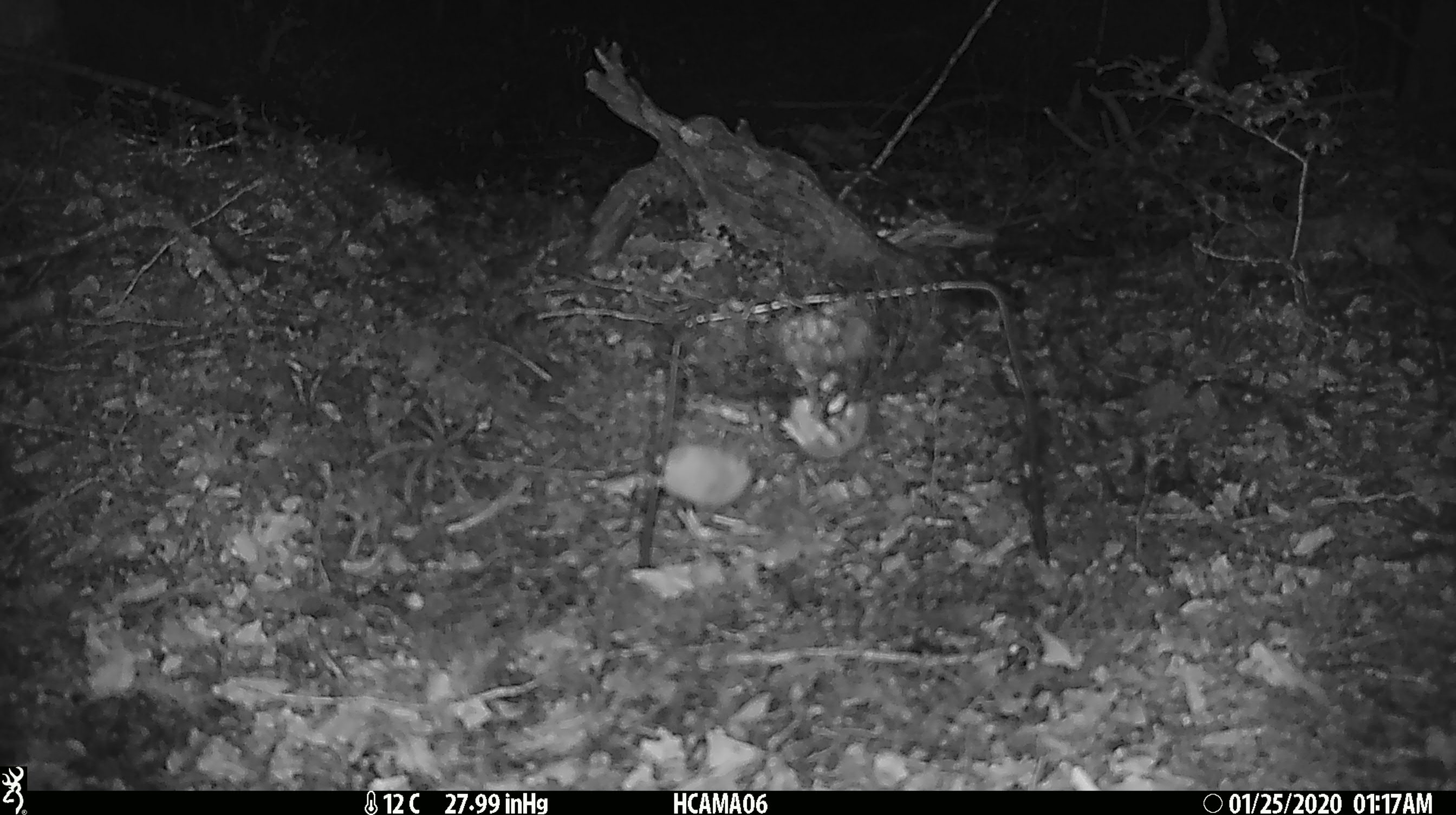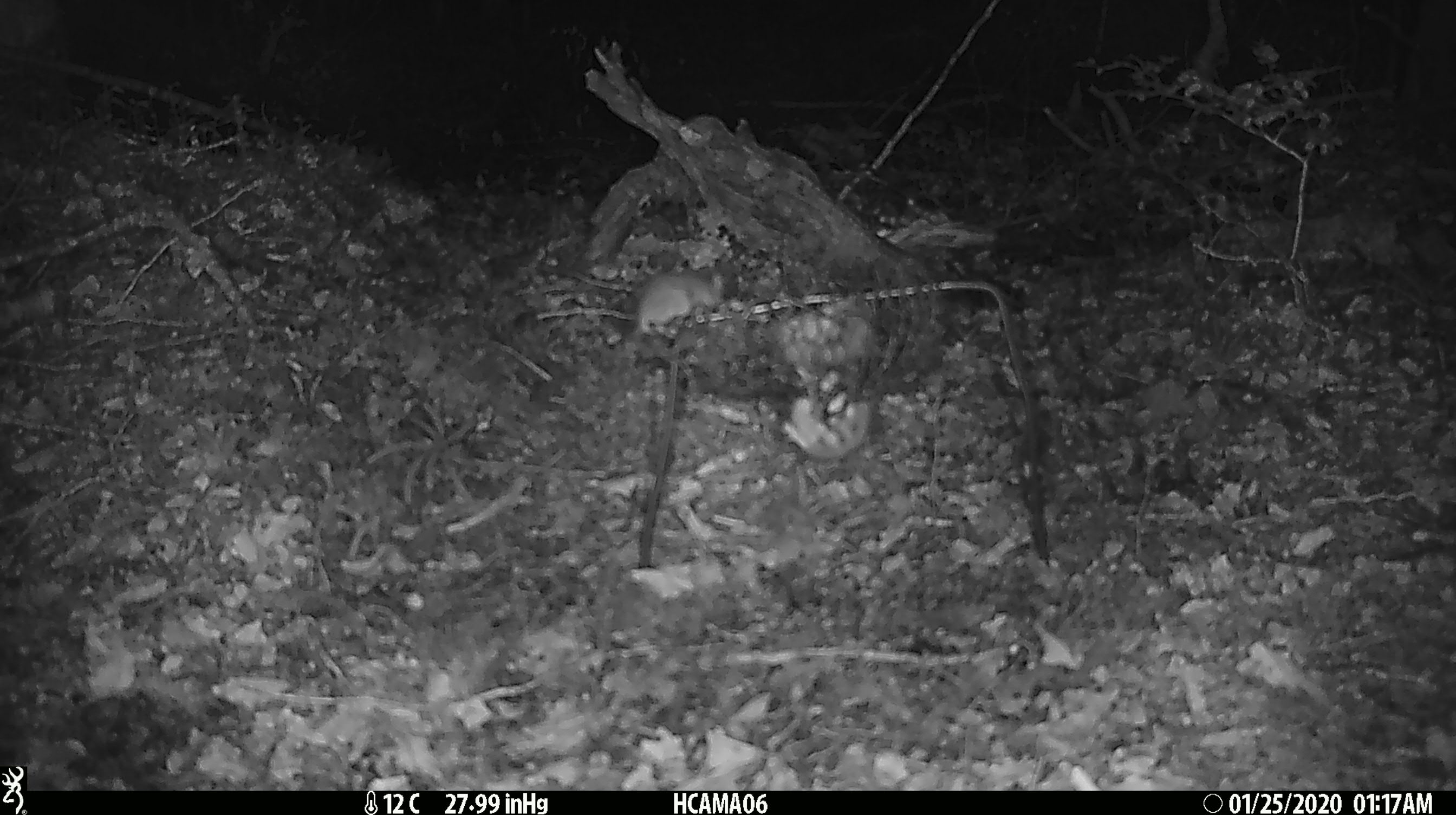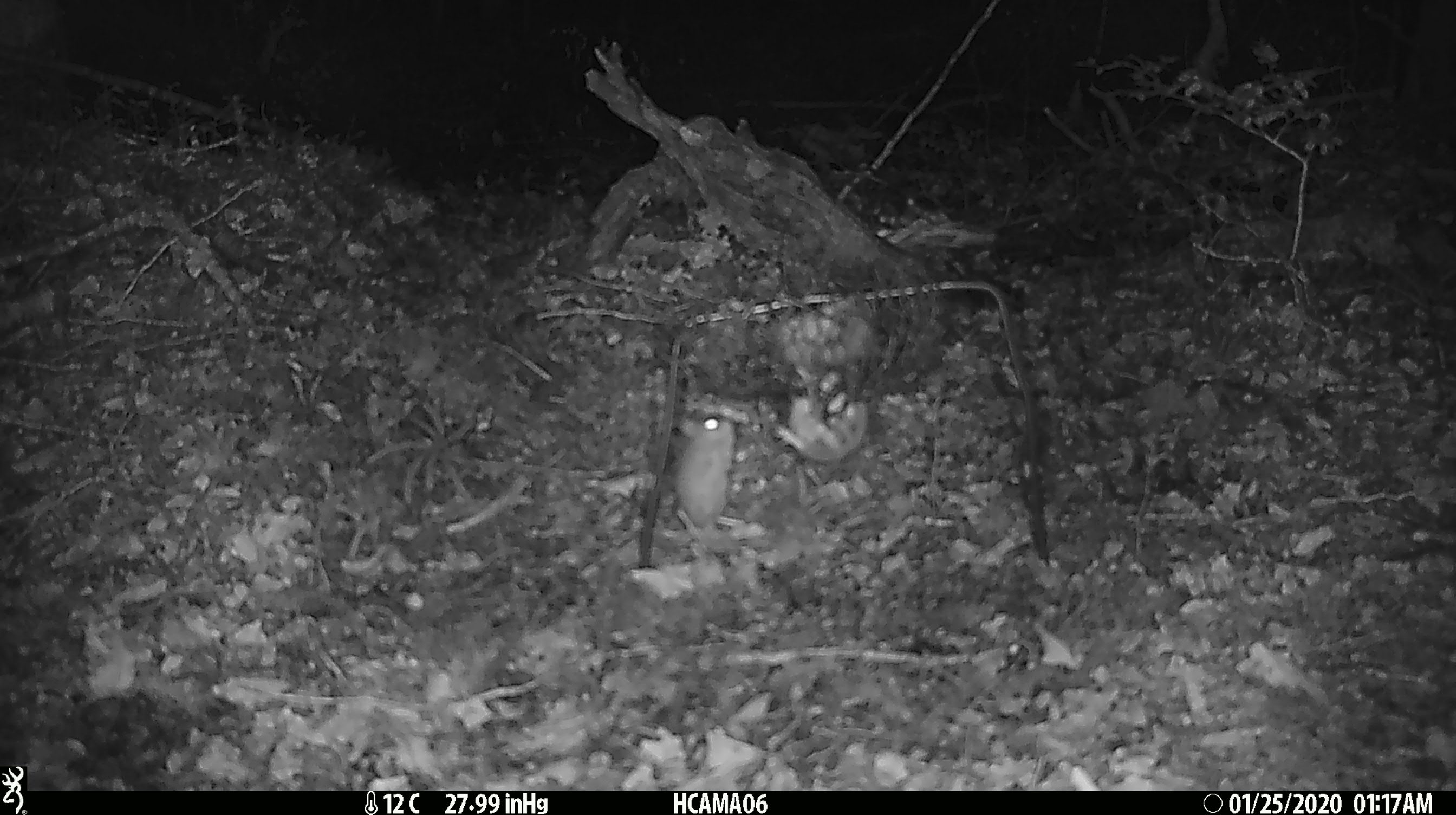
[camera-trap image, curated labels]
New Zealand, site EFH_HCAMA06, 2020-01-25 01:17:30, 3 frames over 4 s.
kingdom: Animalia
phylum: Chordata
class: Mammalia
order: Rodentia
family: Muridae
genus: Mus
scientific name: Mus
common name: mouse